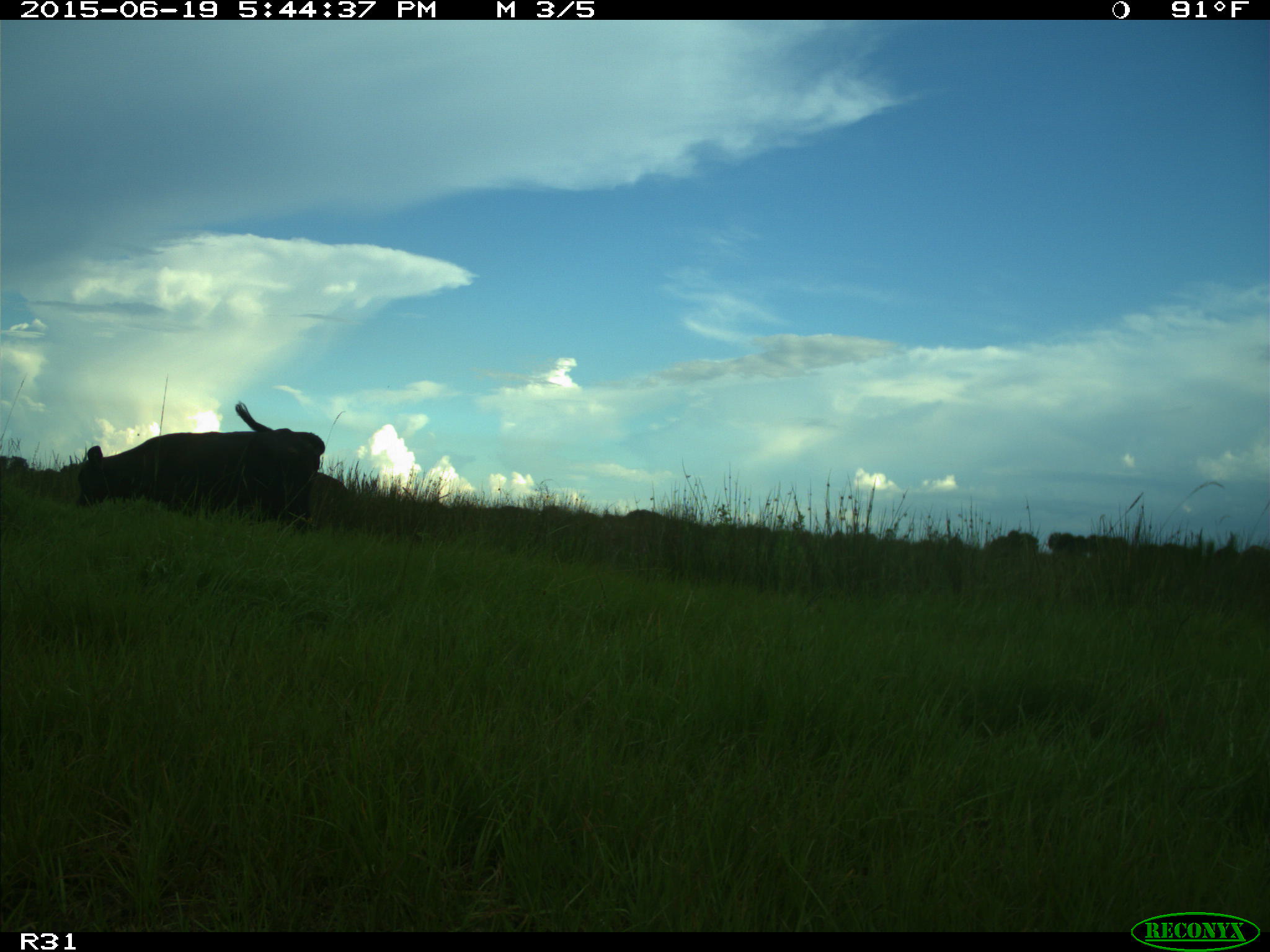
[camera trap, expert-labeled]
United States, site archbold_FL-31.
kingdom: Animalia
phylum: Chordata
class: Mammalia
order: Artiodactyla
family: Bovidae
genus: Bos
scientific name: Bos taurus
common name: domestic cow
Bos taurus (domestic cow).